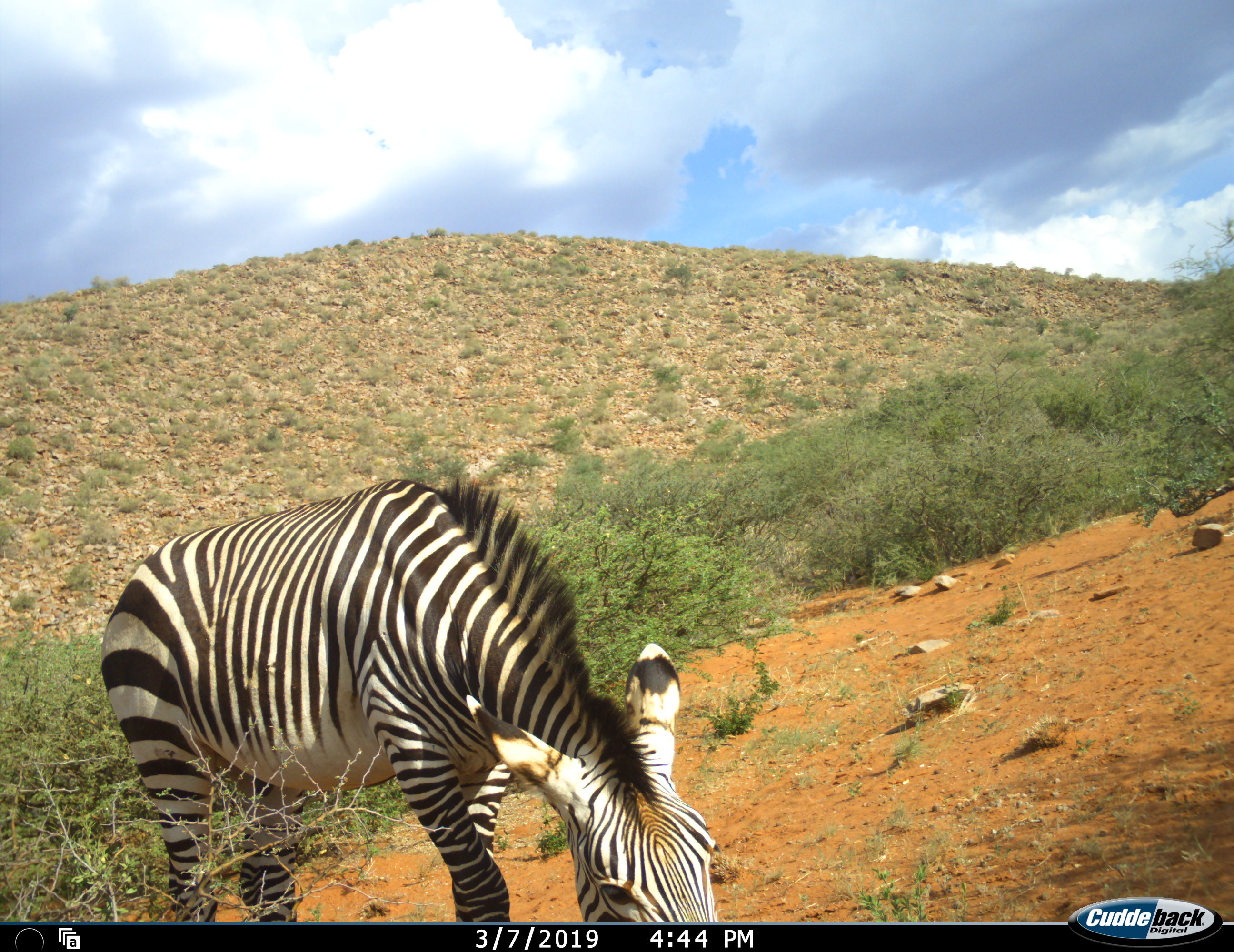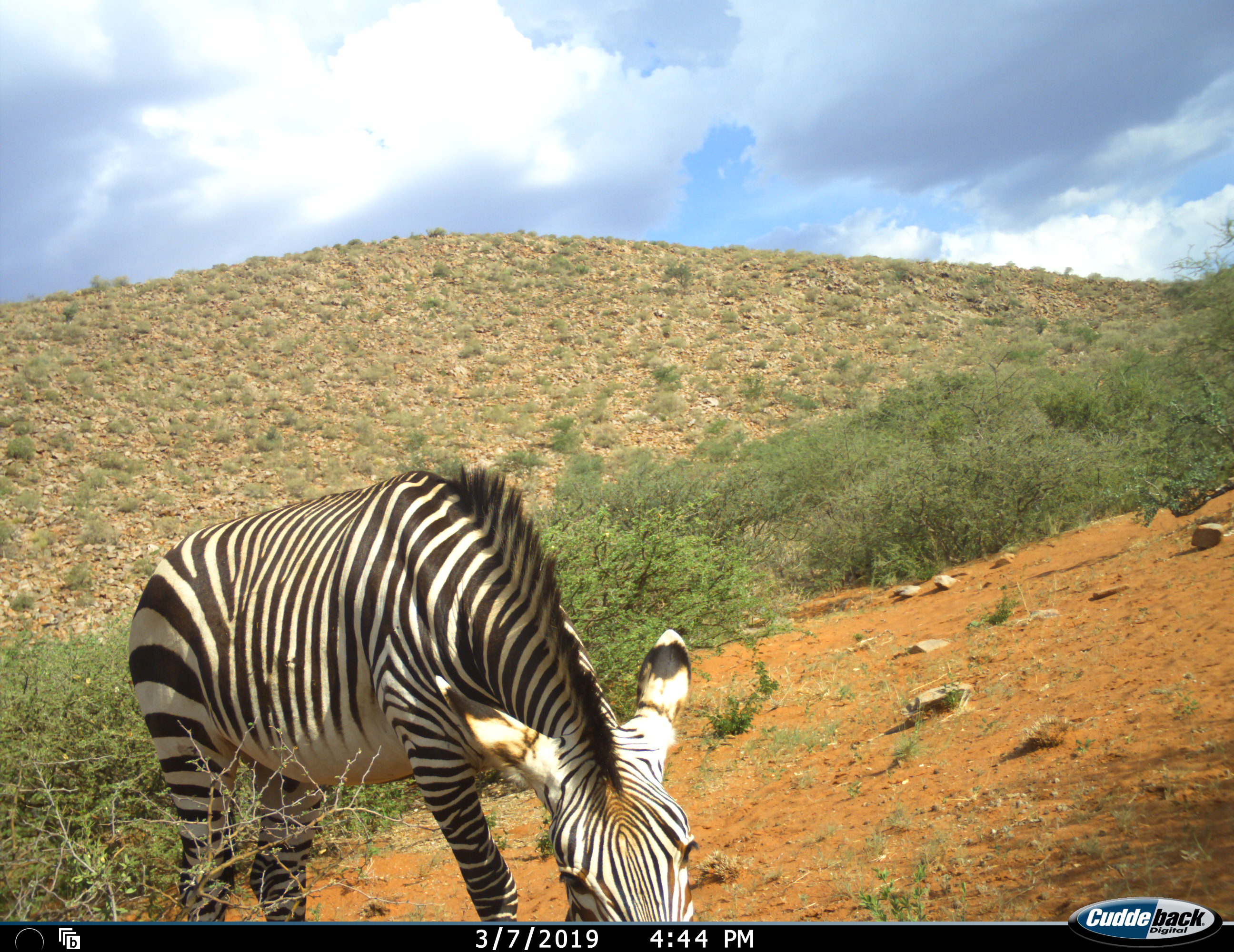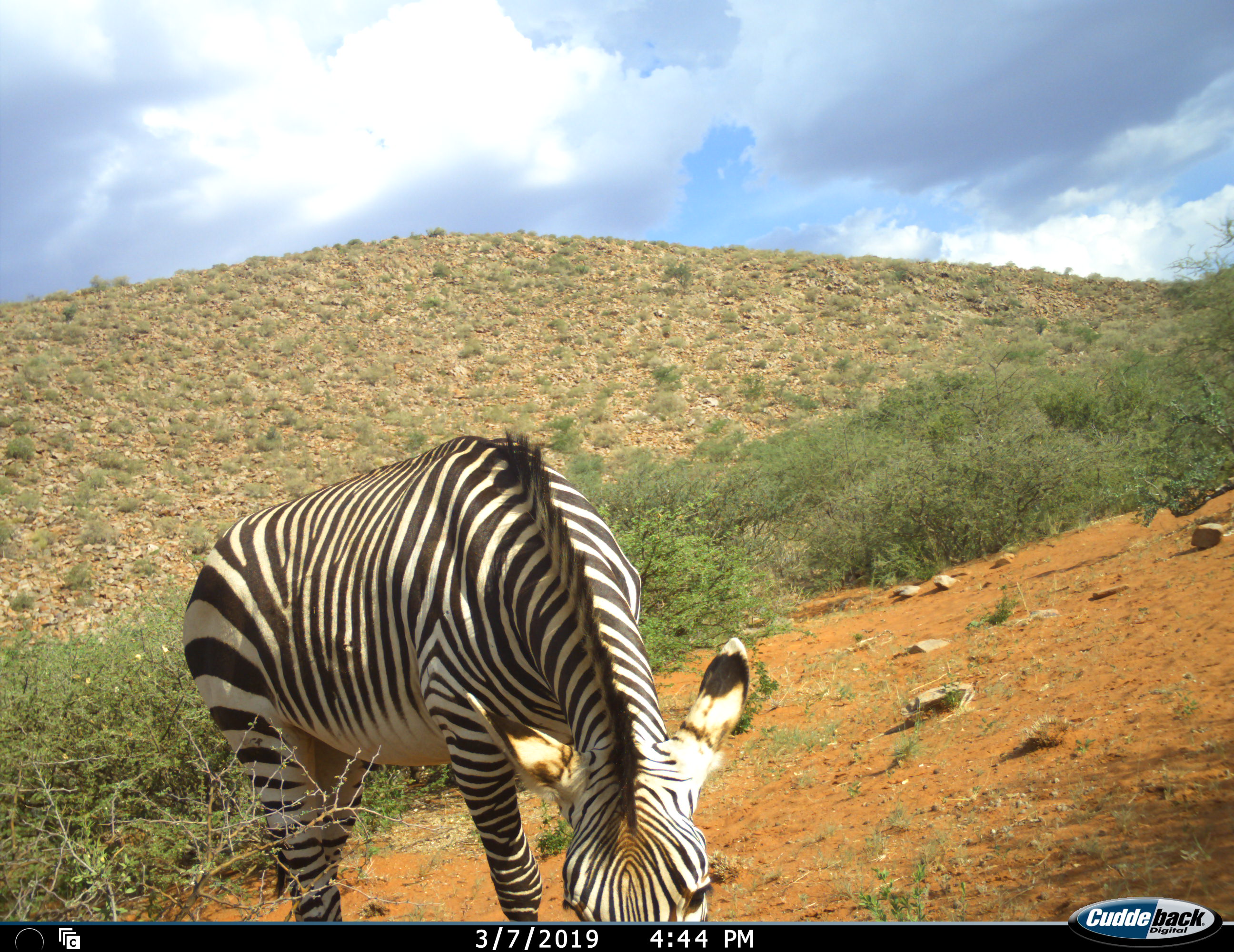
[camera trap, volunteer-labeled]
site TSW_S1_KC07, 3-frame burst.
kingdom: Animalia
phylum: Chordata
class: Mammalia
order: Perissodactyla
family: Equidae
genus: Equus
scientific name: Equus zebra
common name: mountain zebra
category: zebramountain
Zebramountain (mountain zebra) (Equus zebra), count 1. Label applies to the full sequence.